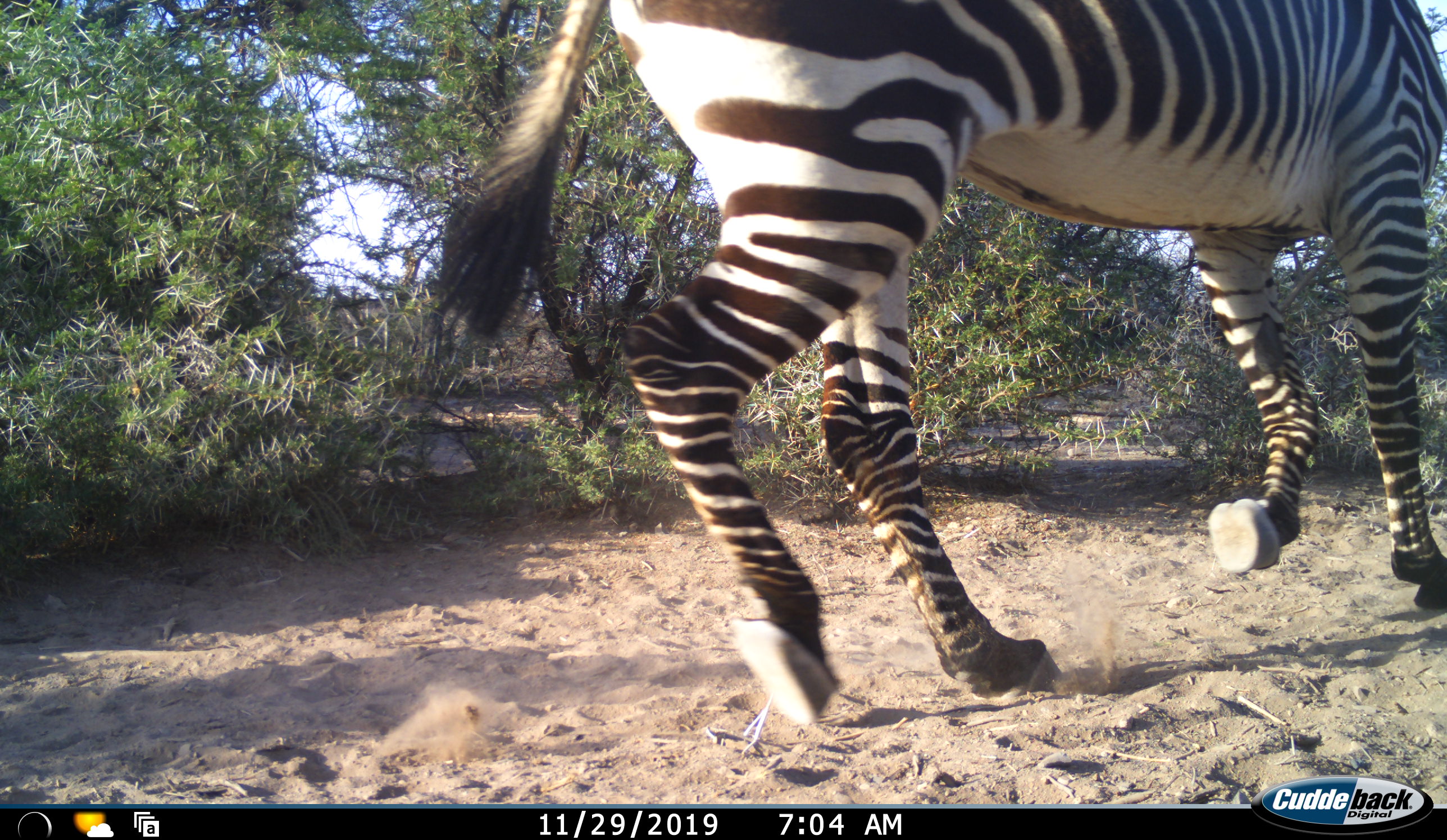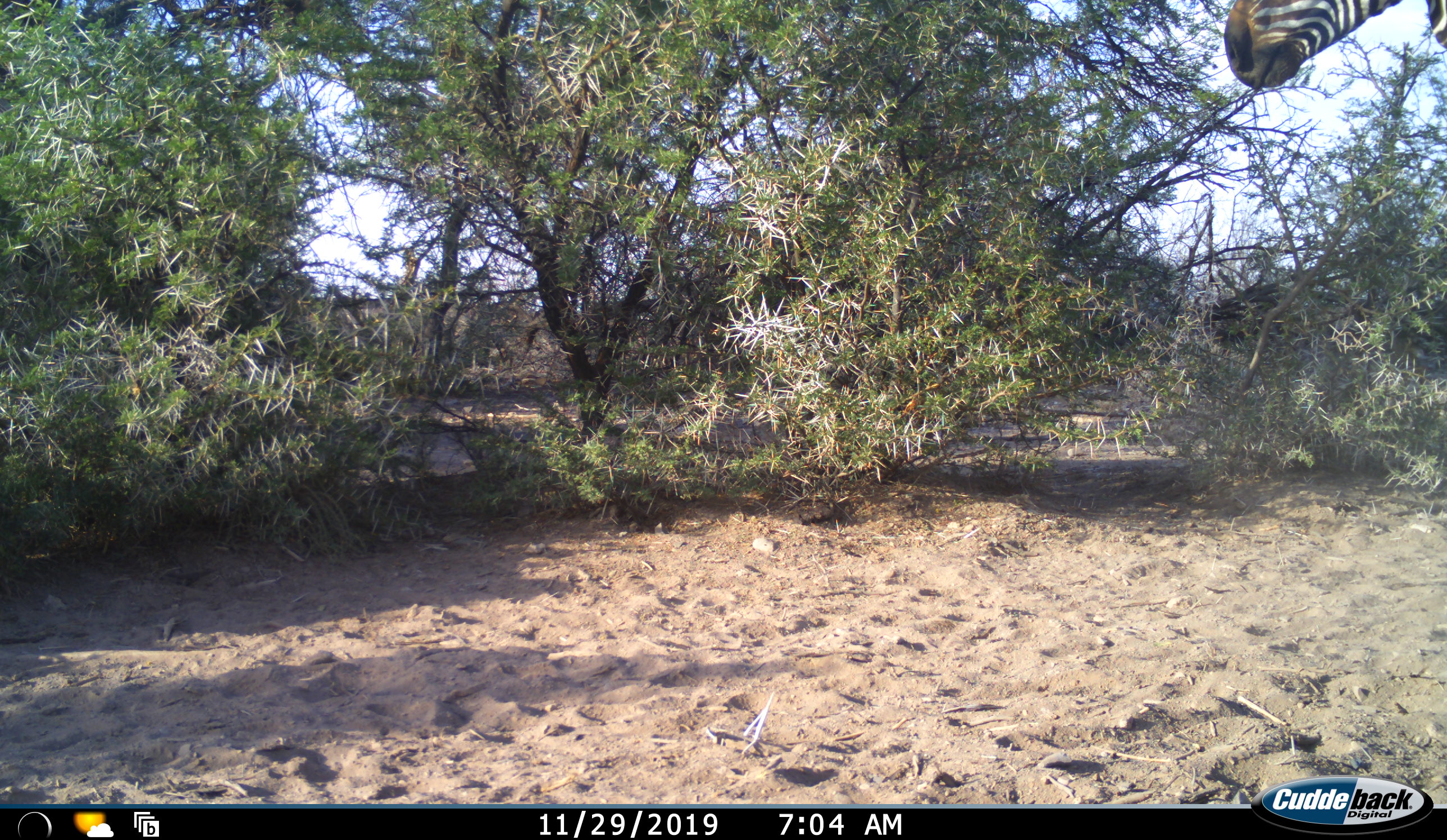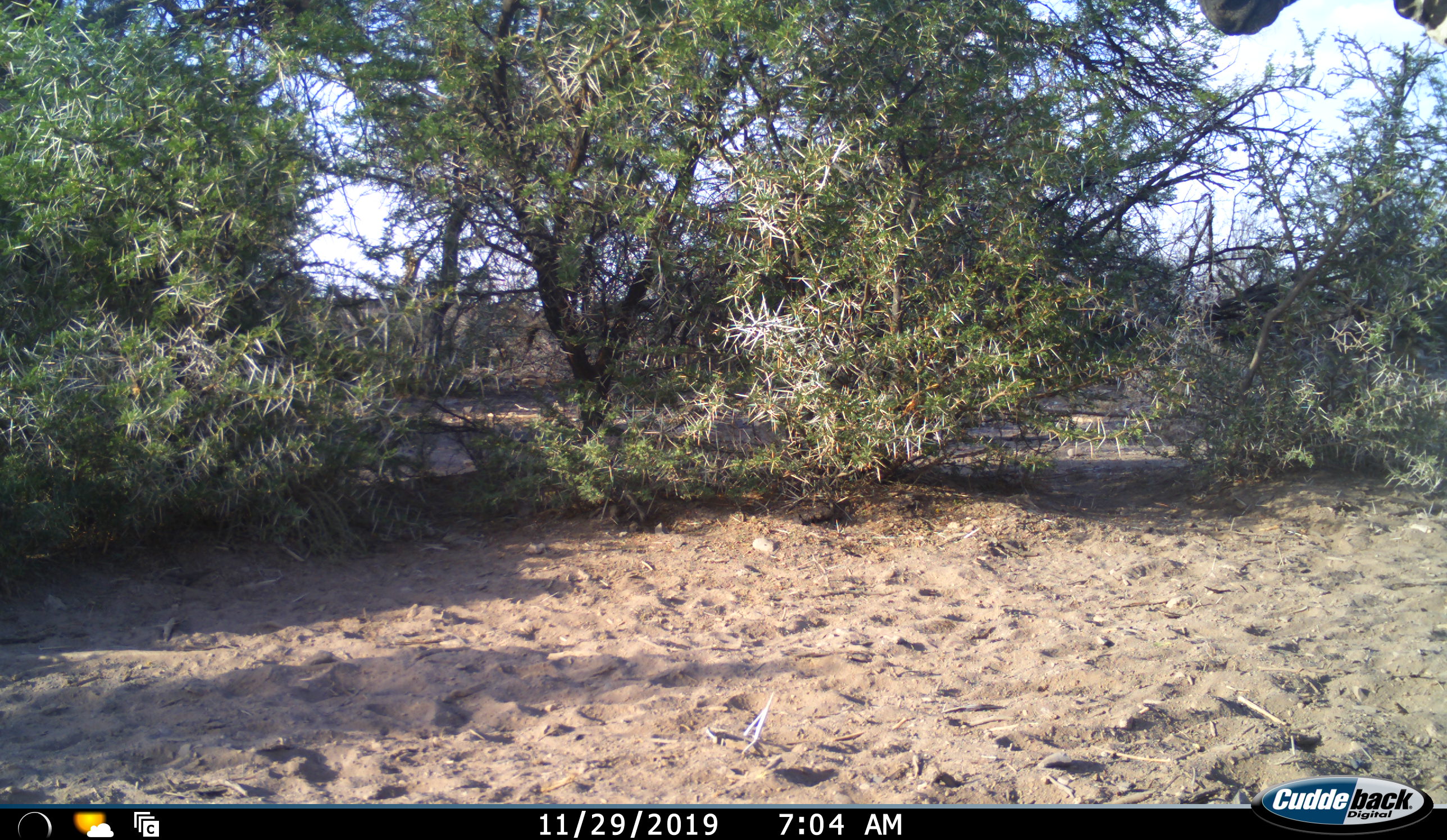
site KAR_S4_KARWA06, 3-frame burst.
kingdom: Animalia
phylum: Chordata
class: Mammalia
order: Perissodactyla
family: Equidae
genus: Equus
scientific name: Equus zebra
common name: mountain zebra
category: zebramountain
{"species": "zebramountain (mountain zebra) (Equus zebra)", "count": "1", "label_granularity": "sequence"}